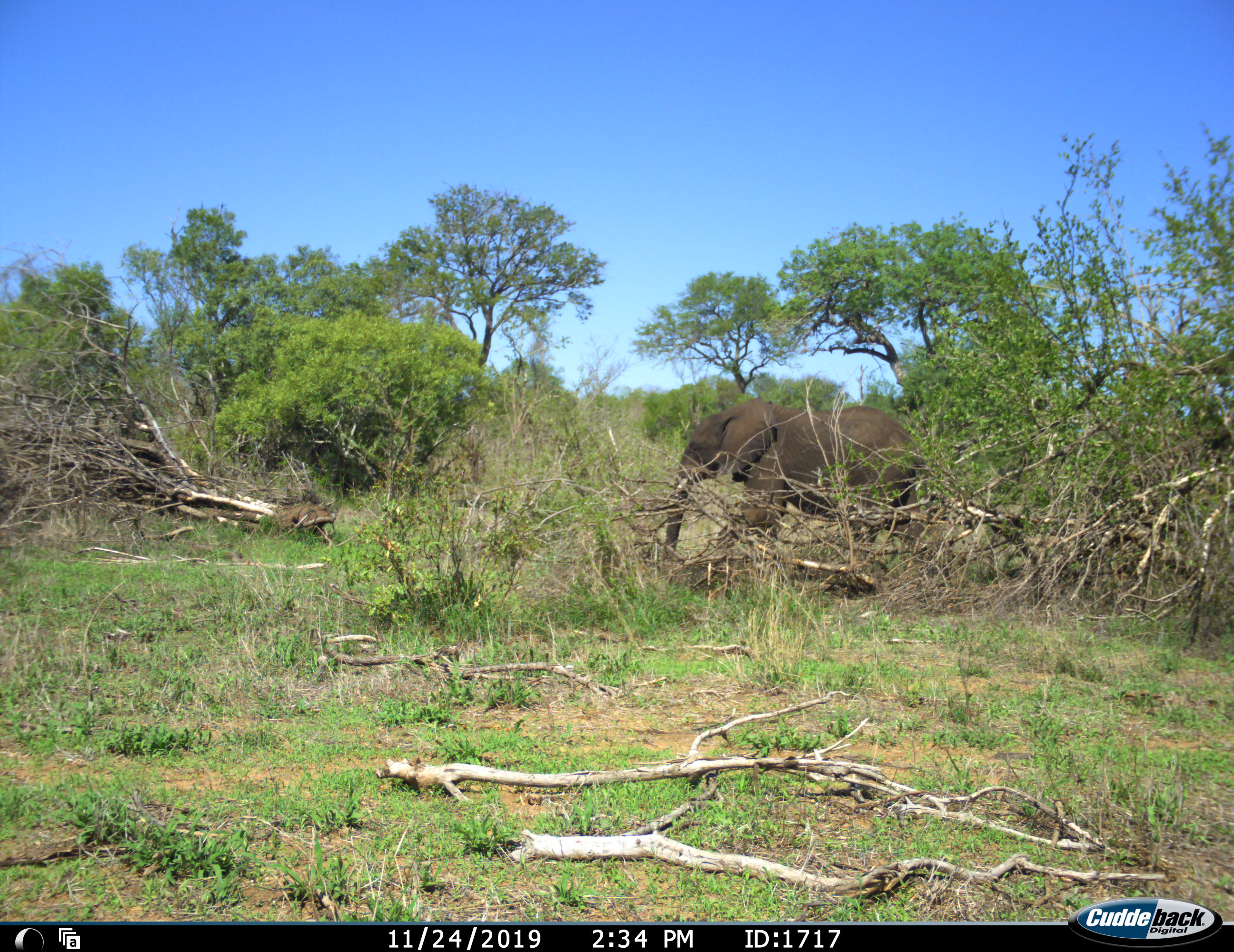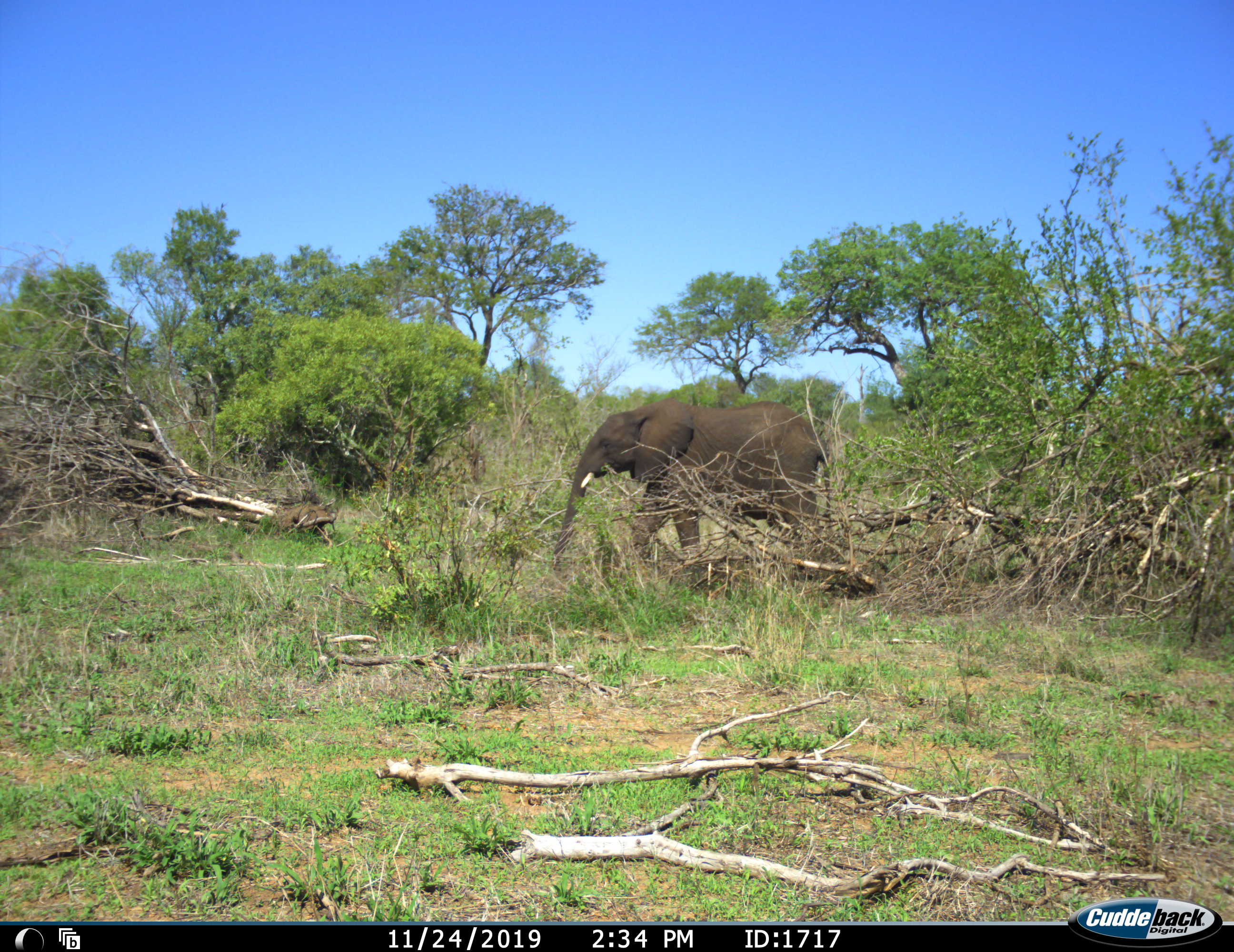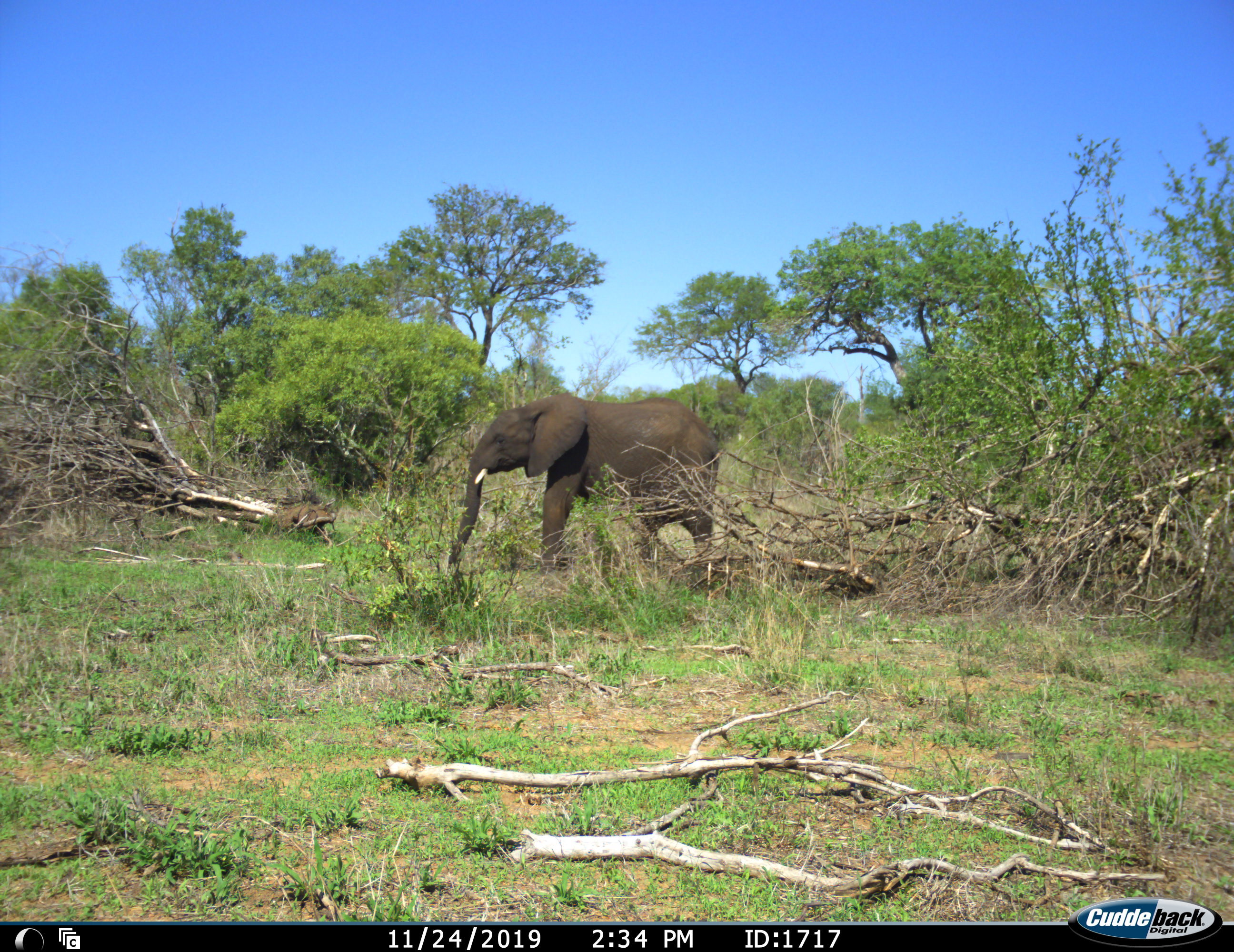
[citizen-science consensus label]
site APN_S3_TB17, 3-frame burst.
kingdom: Animalia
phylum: Chordata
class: Mammalia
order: Proboscidea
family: Elephantidae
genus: Loxodonta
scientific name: Loxodonta africana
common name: african bush elephant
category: elephant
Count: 1.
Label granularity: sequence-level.